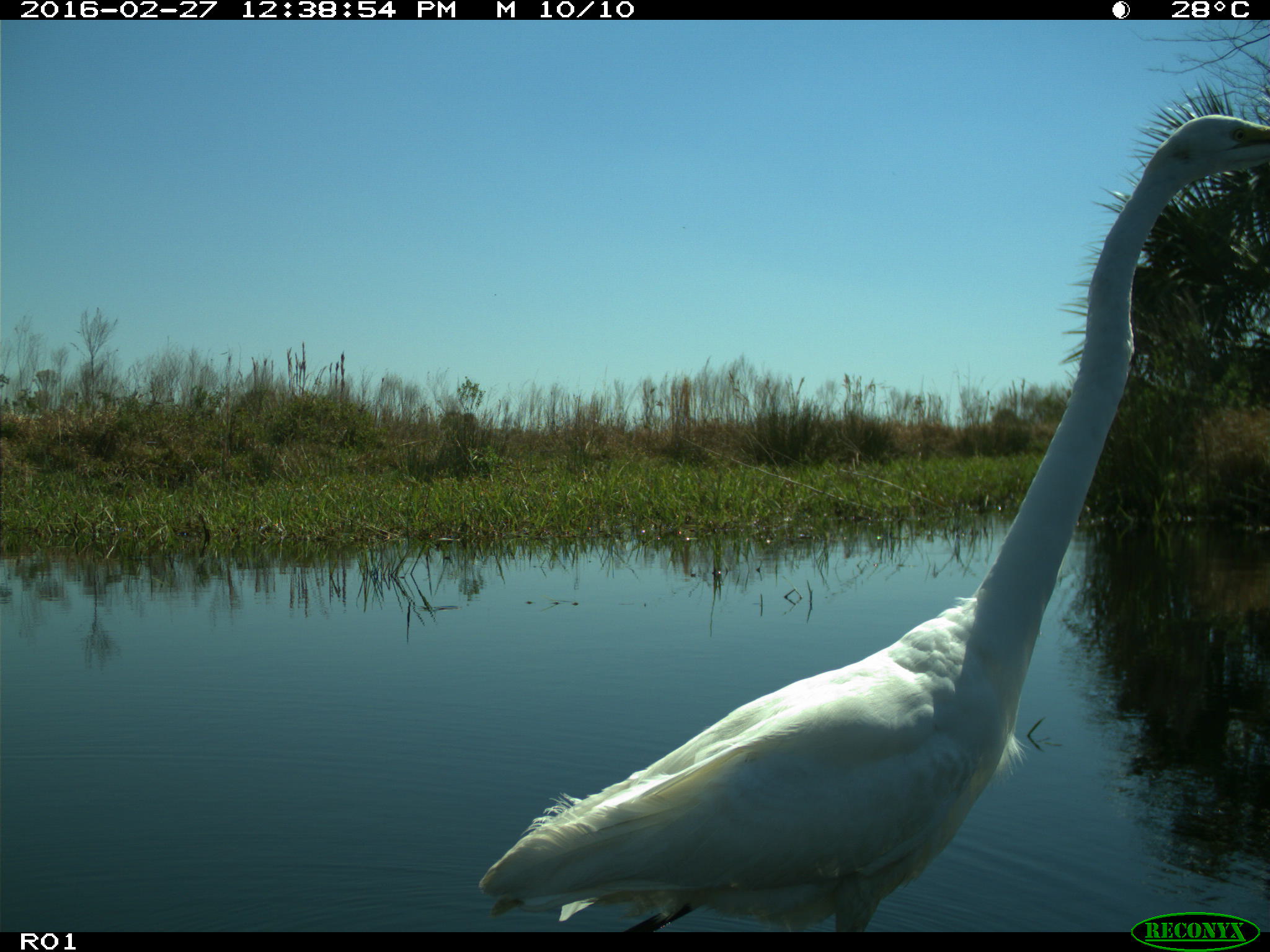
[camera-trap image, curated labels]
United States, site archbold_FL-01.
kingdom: Animalia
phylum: Chordata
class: Aves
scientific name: Aves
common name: birds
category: unidentified bird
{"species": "unidentified bird (birds) (Aves)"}